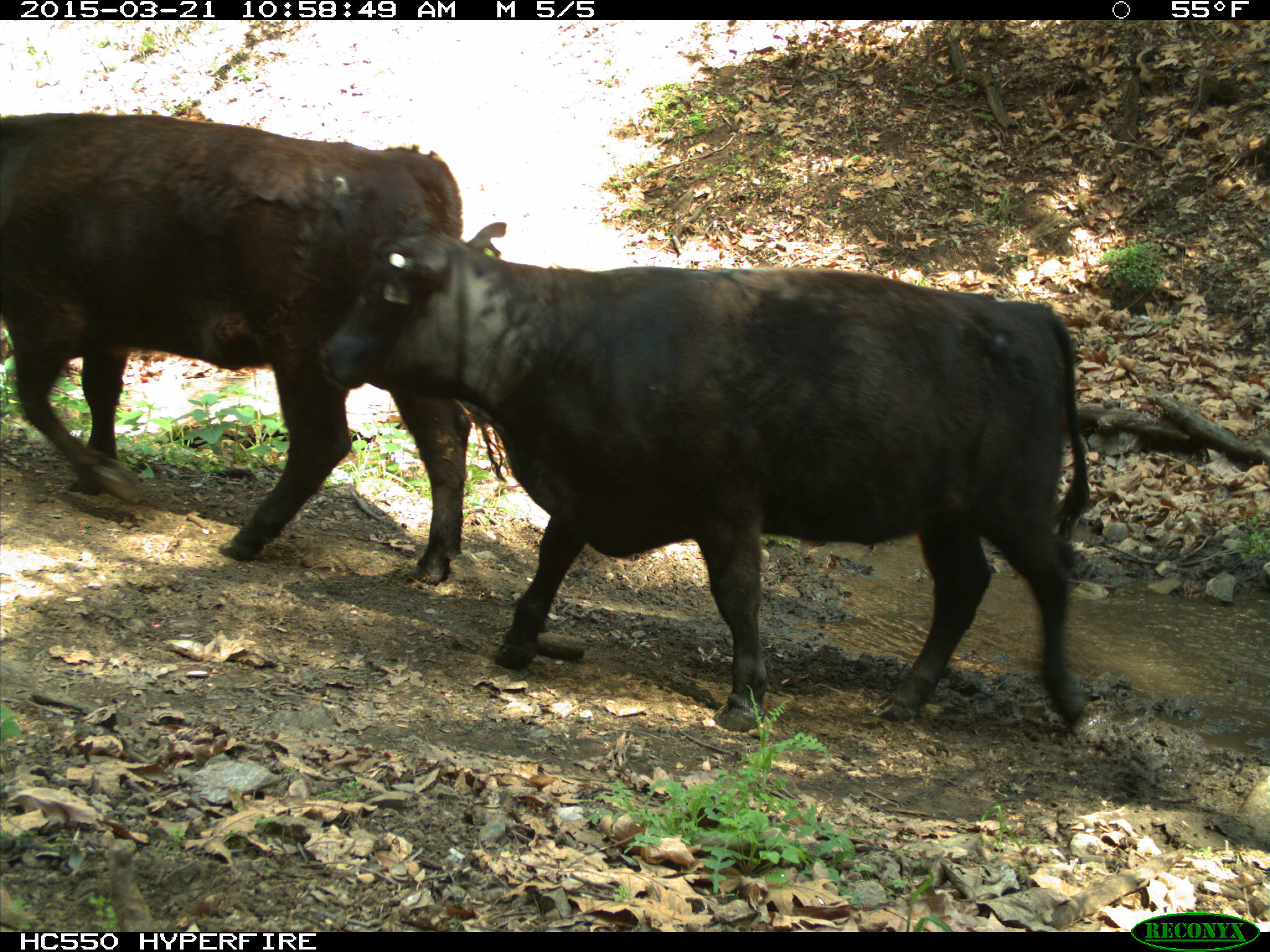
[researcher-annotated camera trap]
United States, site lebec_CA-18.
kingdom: Animalia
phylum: Chordata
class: Mammalia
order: Artiodactyla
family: Bovidae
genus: Bos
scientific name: Bos taurus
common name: domestic cow